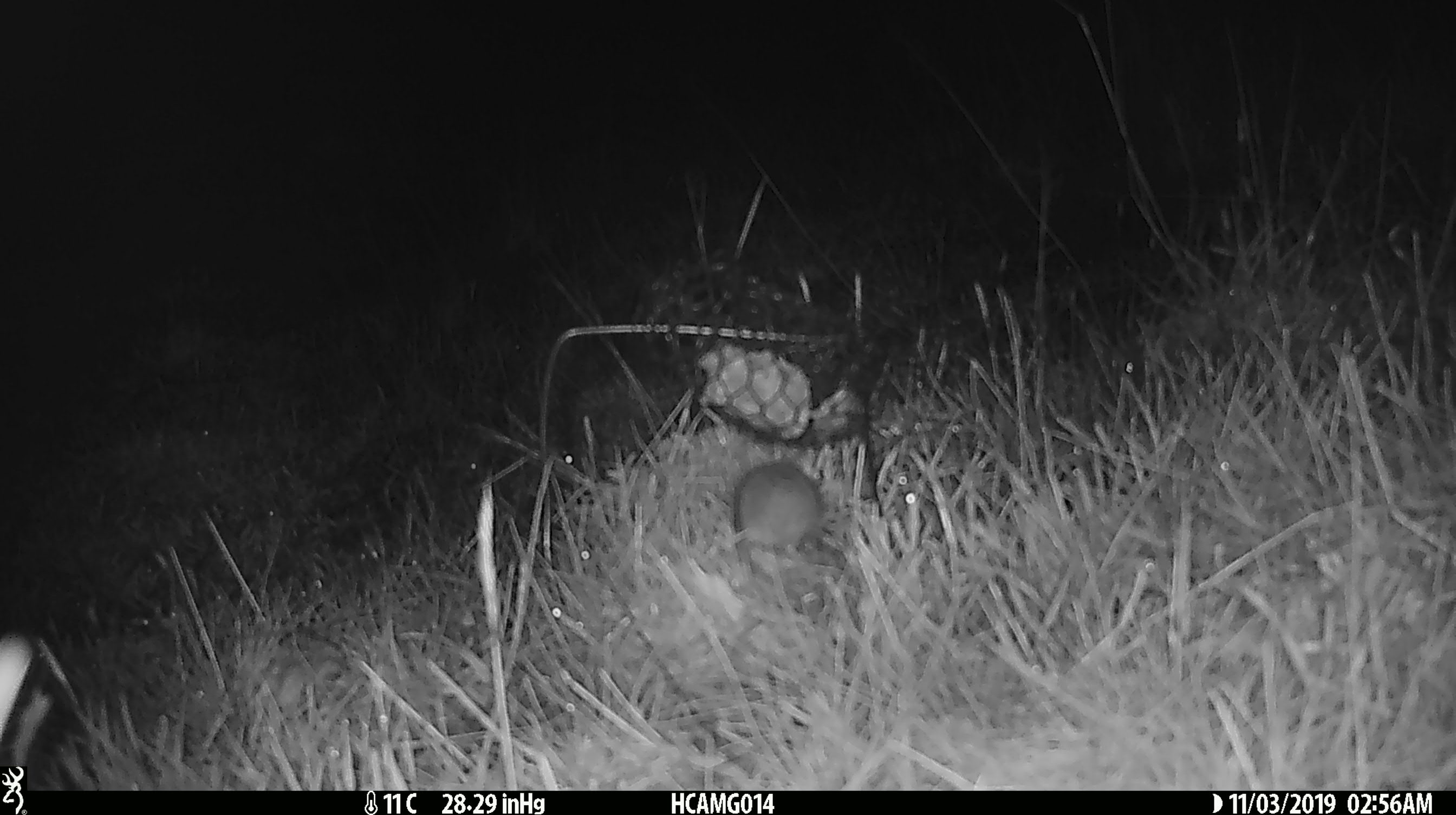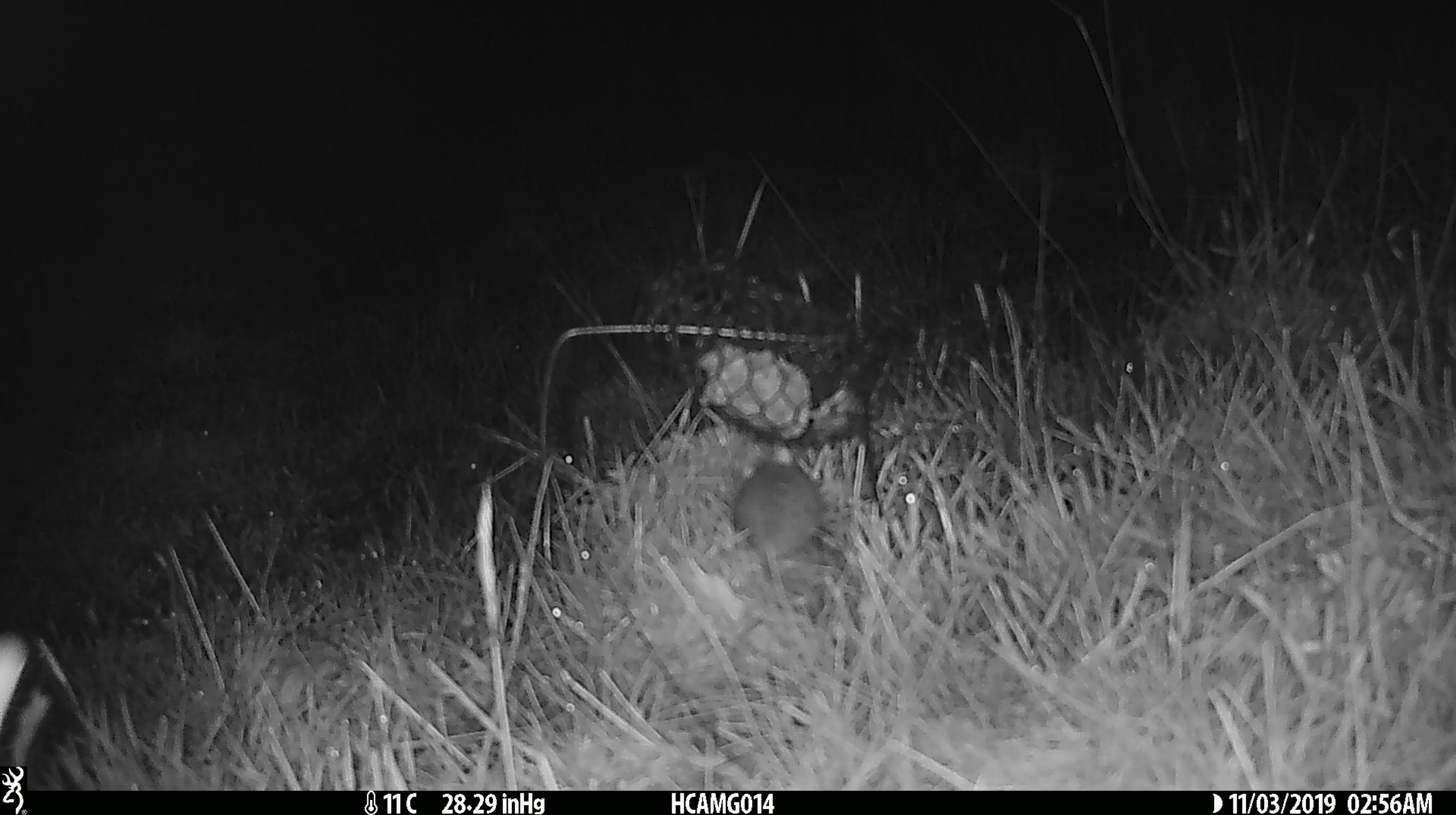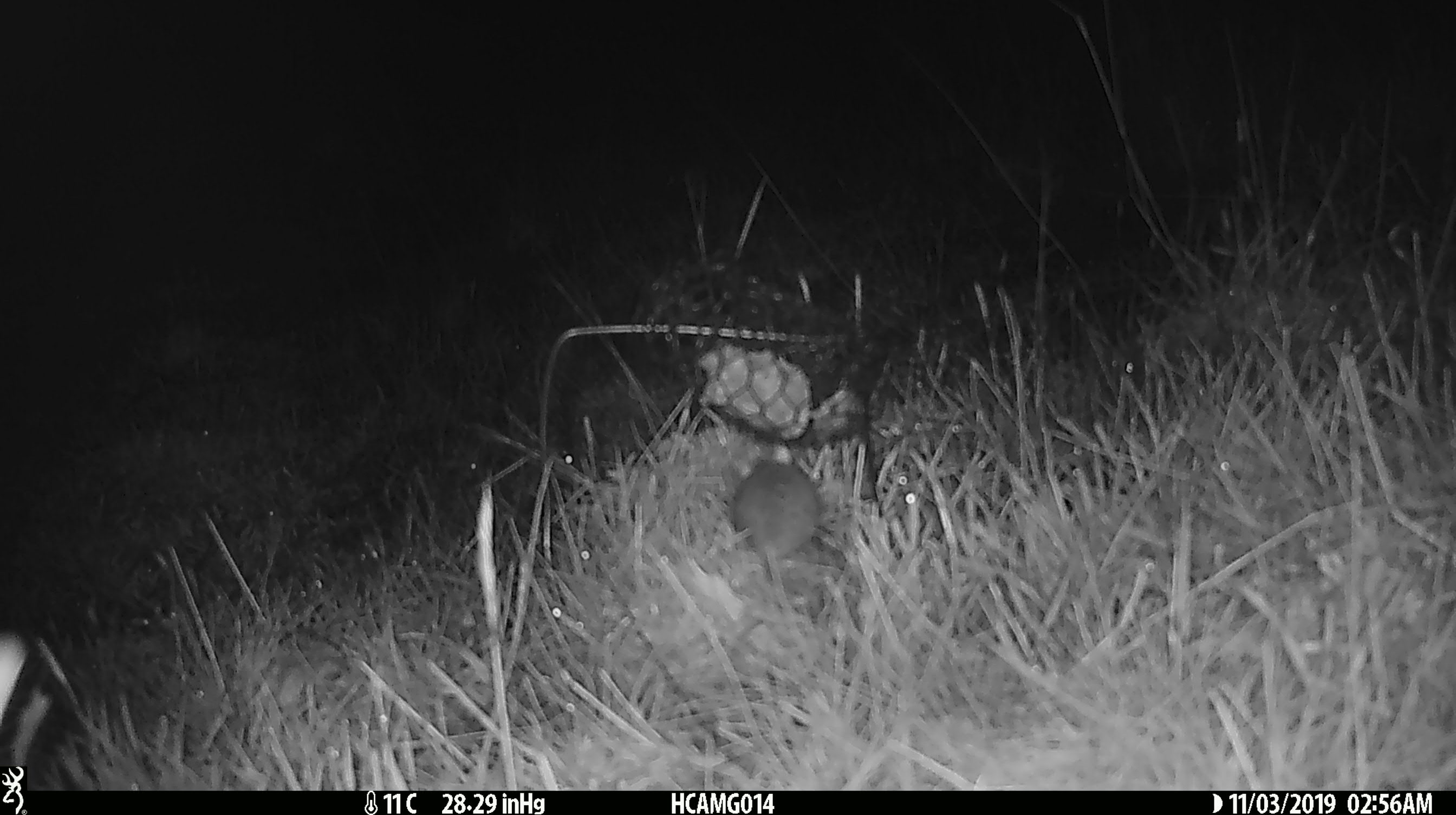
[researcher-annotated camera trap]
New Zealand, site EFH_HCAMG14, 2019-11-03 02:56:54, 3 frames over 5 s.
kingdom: Animalia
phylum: Chordata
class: Mammalia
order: Rodentia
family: Muridae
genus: Mus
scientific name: Mus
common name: mouse